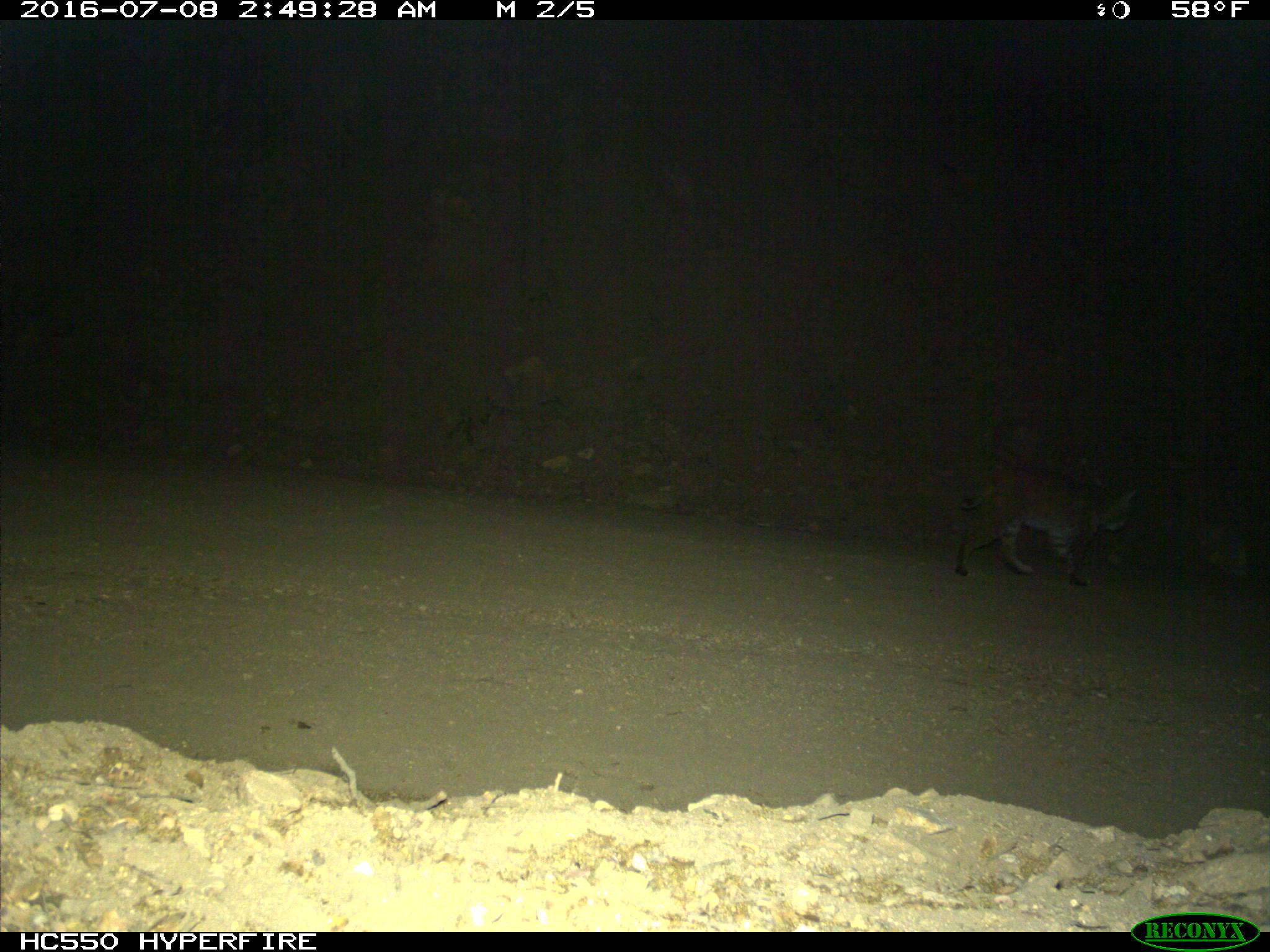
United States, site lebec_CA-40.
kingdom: Animalia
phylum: Chordata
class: Mammalia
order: Carnivora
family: Felidae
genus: Lynx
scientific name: Lynx rufus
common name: bobcat